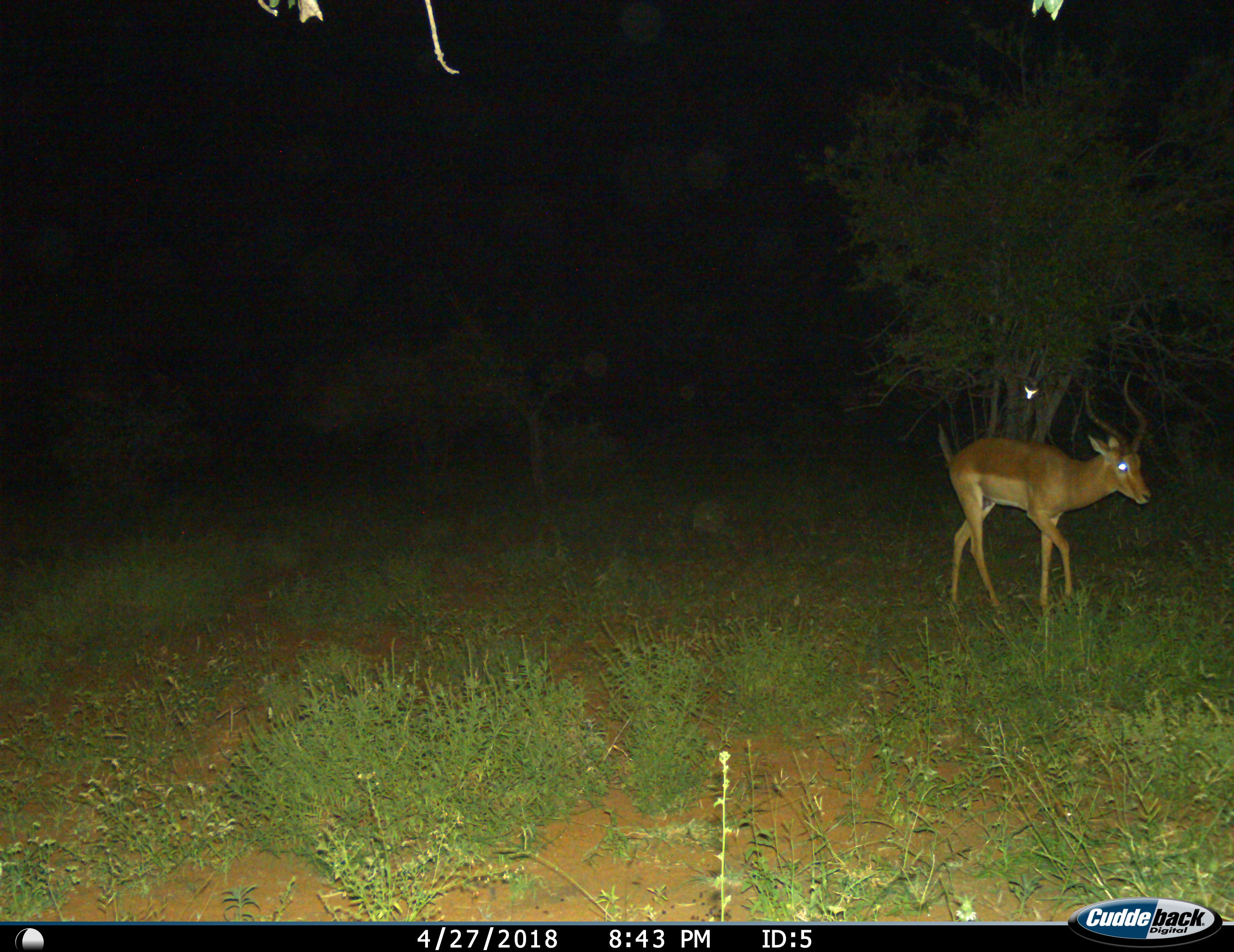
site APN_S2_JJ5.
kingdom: Animalia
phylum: Chordata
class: Mammalia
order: Artiodactyla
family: Bovidae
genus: Aepyceros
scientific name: Aepyceros melampus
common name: impala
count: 1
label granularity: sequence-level